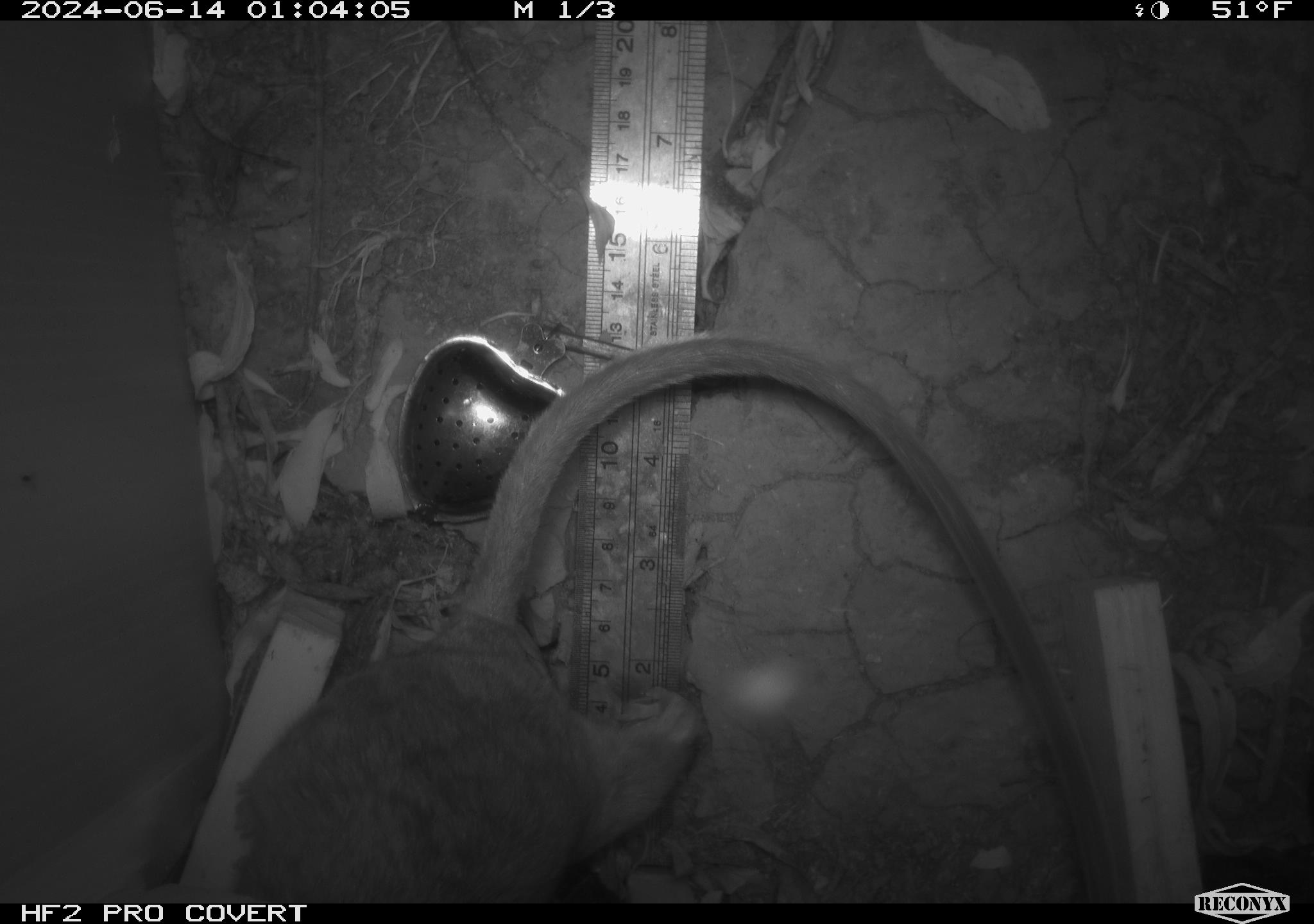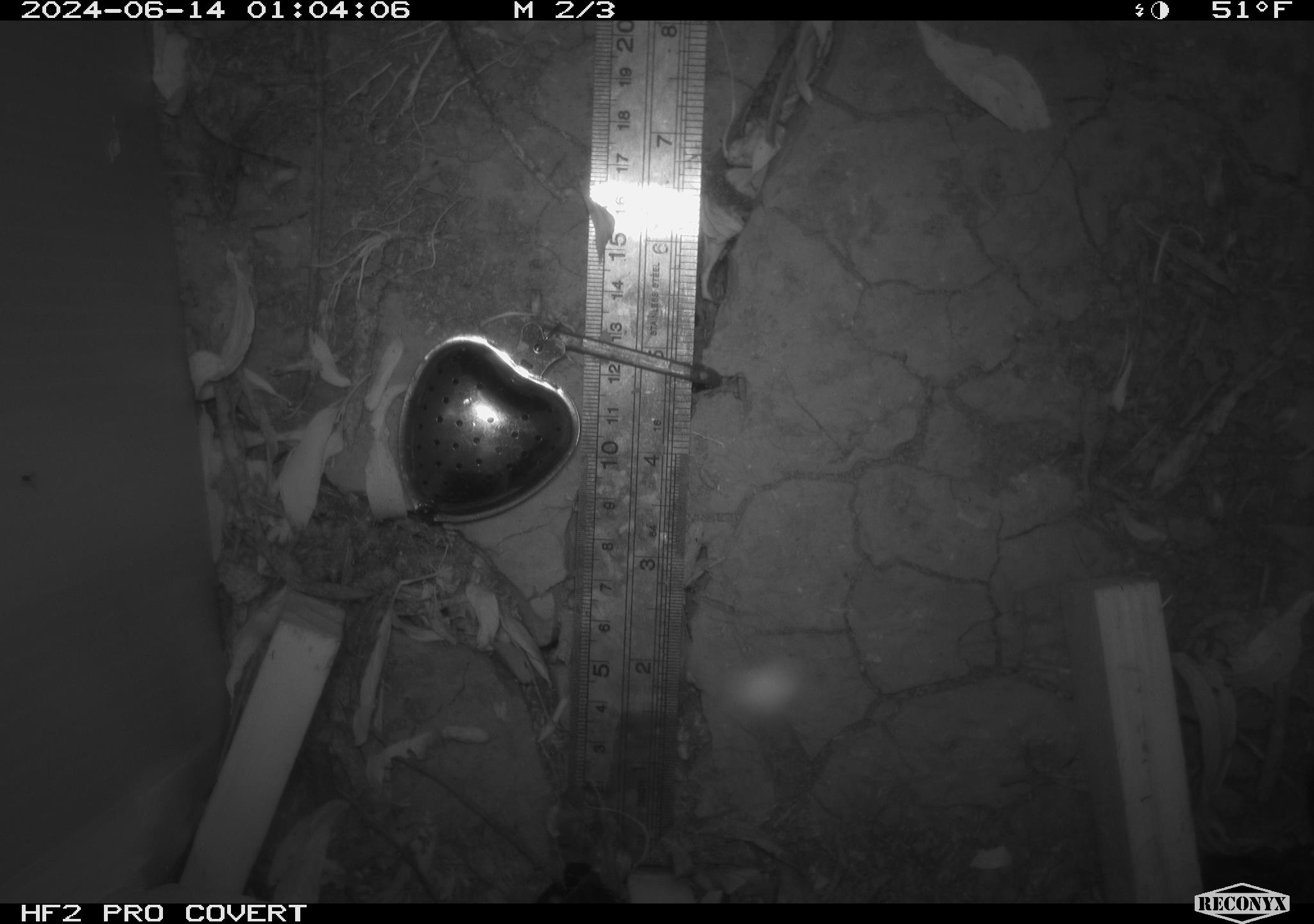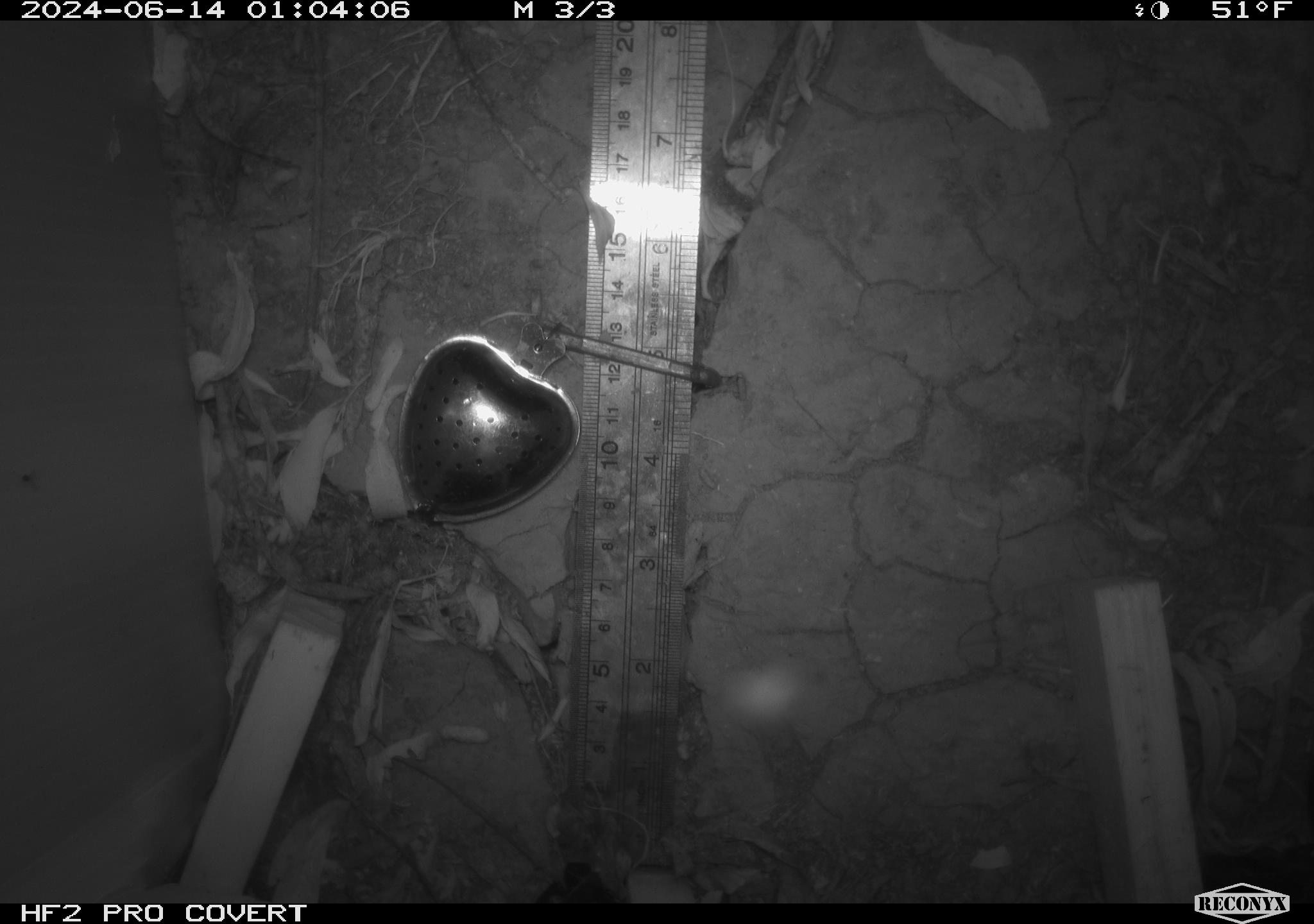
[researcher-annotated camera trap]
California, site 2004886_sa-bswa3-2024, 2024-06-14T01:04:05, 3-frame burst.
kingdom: Animalia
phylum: Chordata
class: Mammalia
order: Rodentia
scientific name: Rodentia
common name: woodrat or rat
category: woodrat or rat species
Woodrat or rat species (woodrat or rat) (Rodentia).